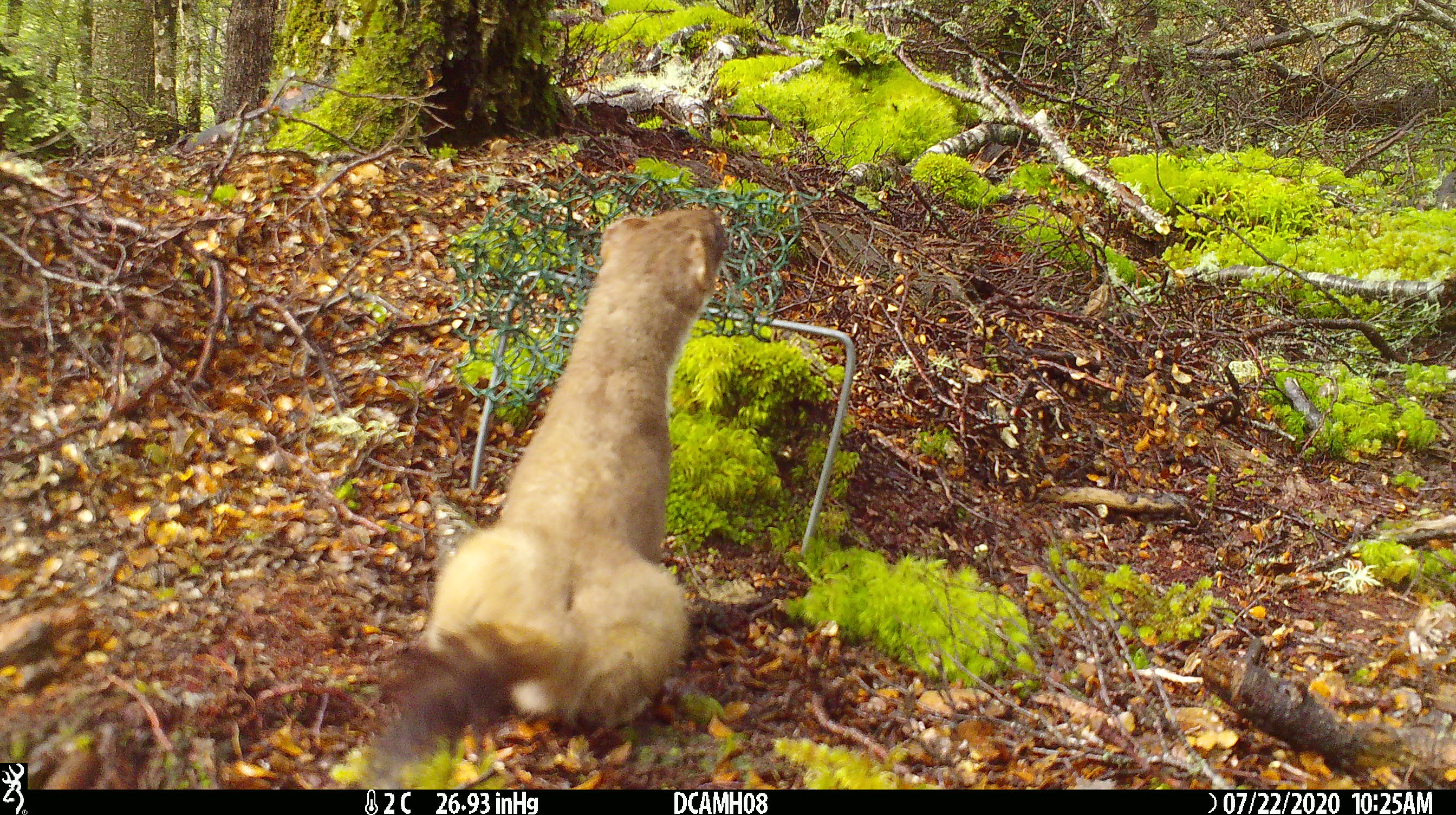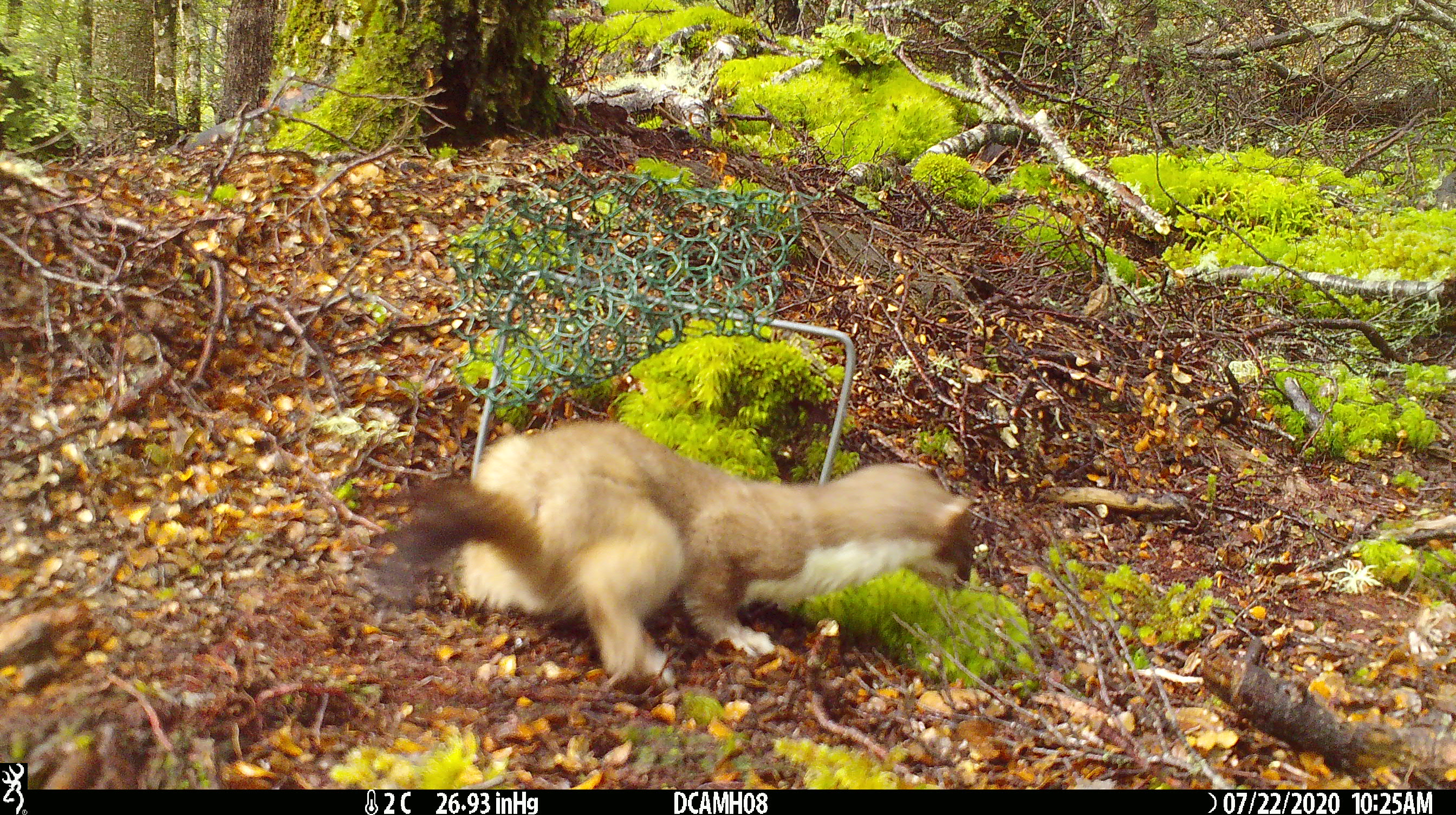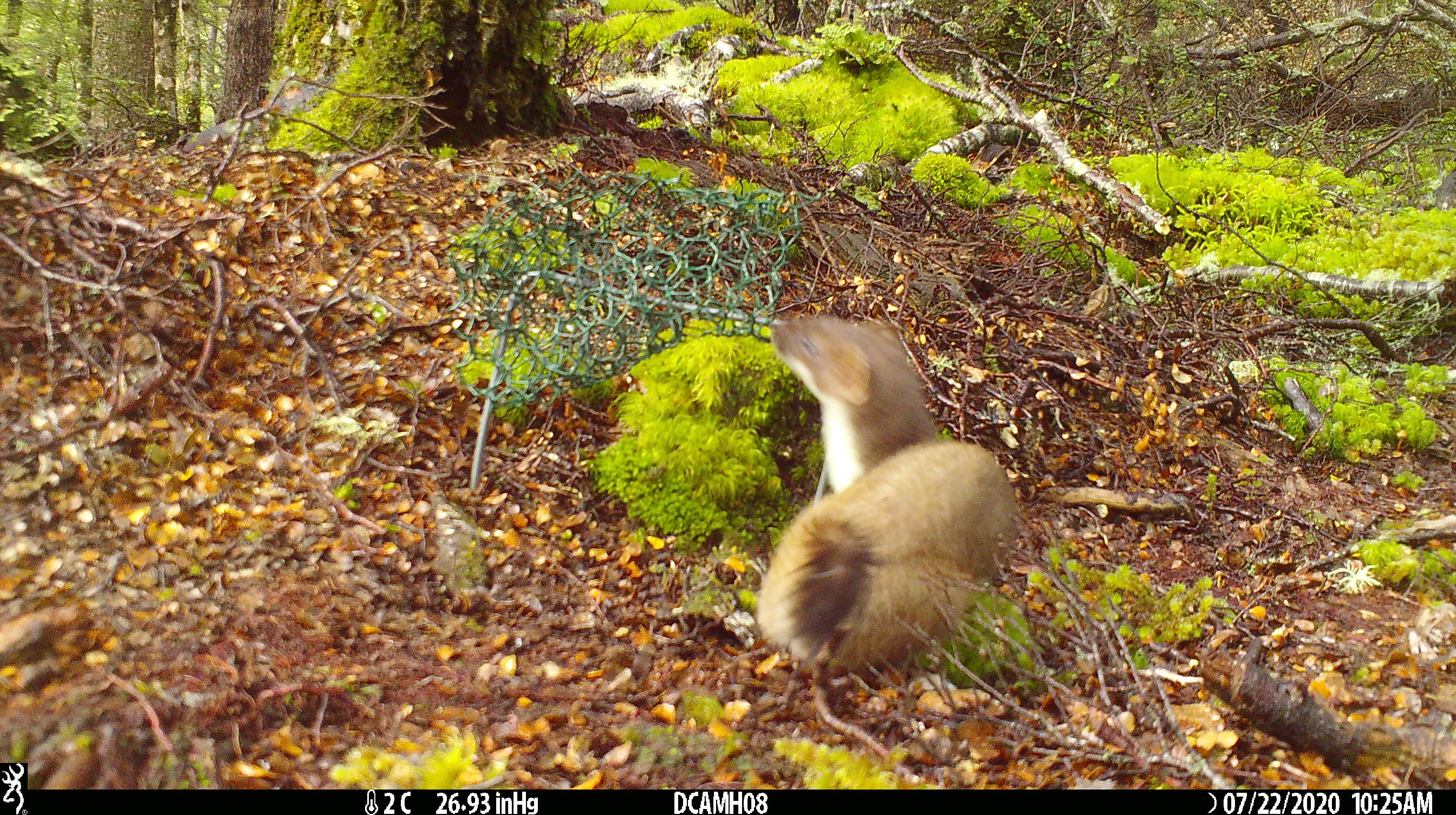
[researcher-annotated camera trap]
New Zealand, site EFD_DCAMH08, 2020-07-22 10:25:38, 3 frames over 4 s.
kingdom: Animalia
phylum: Chordata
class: Mammalia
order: Carnivora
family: Mustelidae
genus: Mustela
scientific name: Mustela erminea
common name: stoat